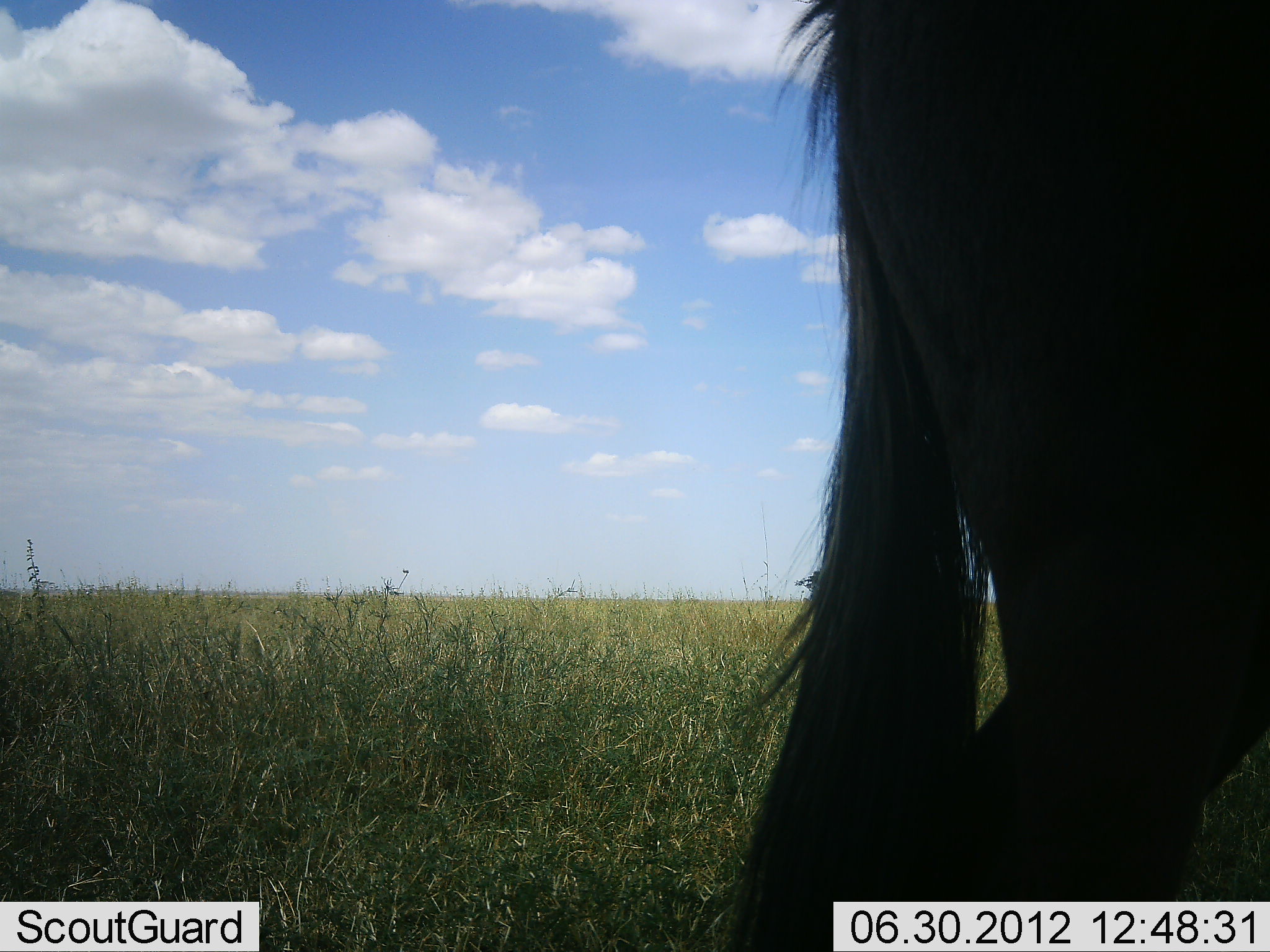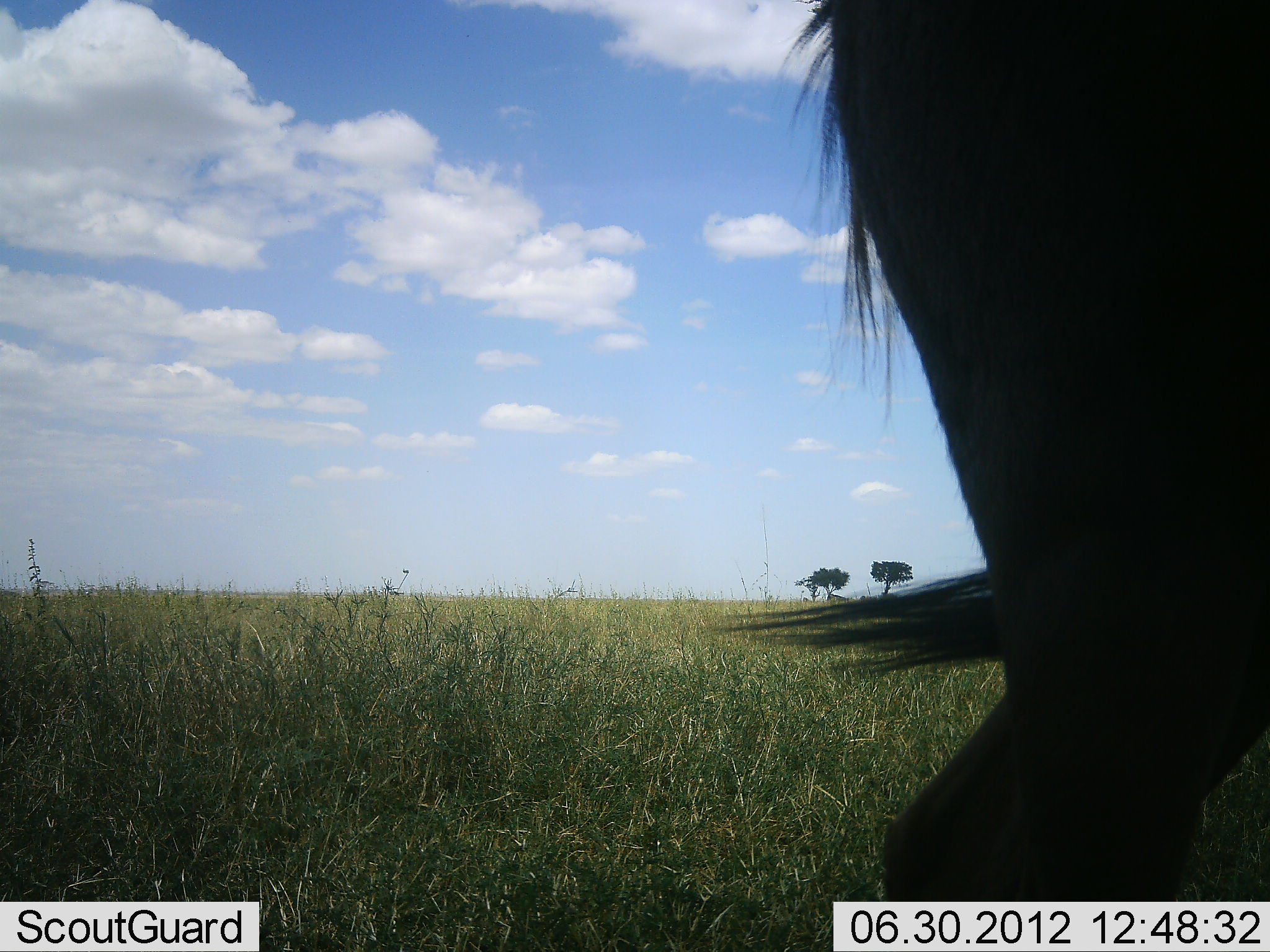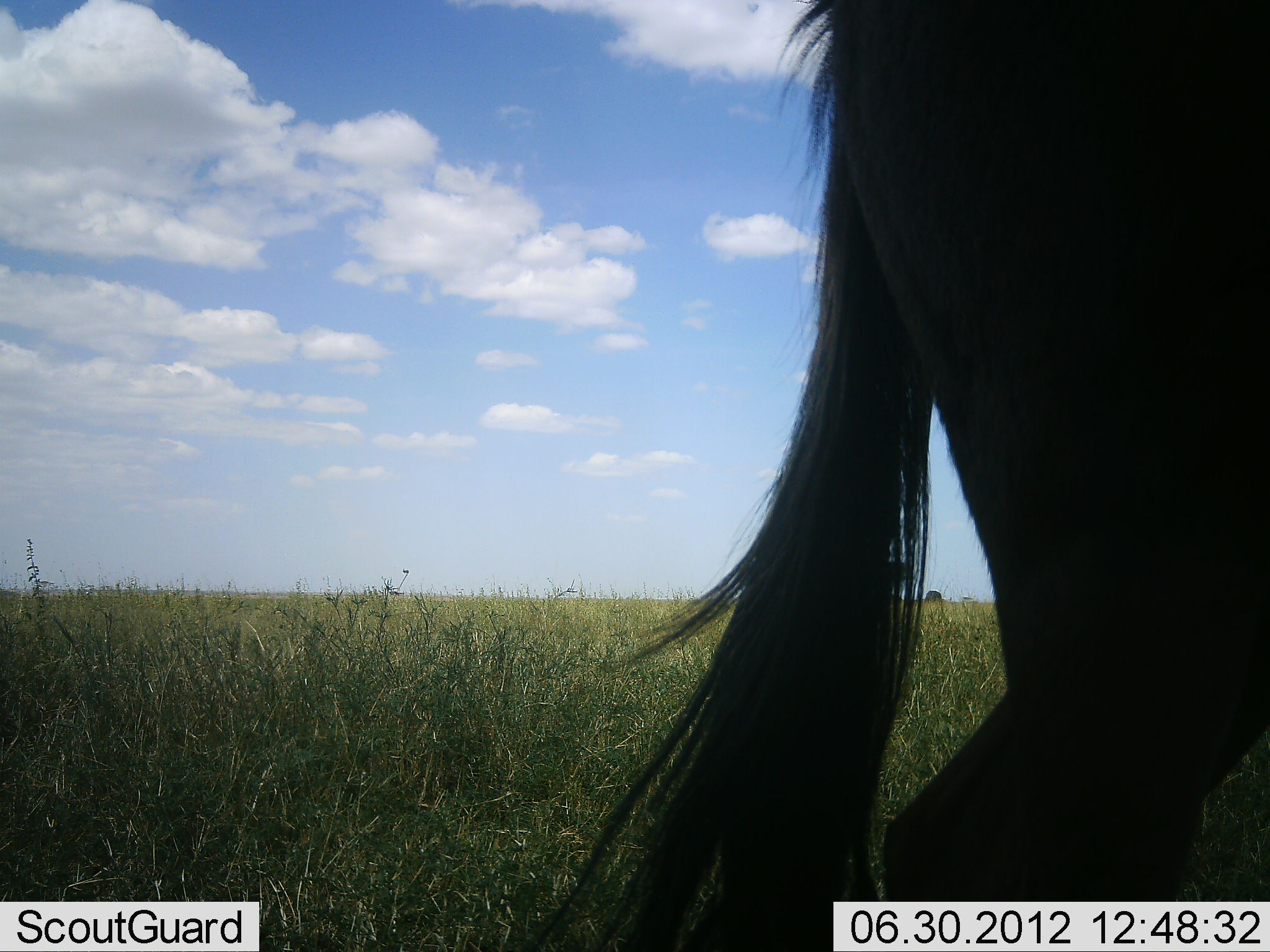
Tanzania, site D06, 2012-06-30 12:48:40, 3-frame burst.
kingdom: Animalia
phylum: Chordata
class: Mammalia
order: Artiodactyla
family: Bovidae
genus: Connochaetes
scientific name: Connochaetes taurinus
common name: blue wildebeest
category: wildebeest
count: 1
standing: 100%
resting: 0%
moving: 0%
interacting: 0%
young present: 0%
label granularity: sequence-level